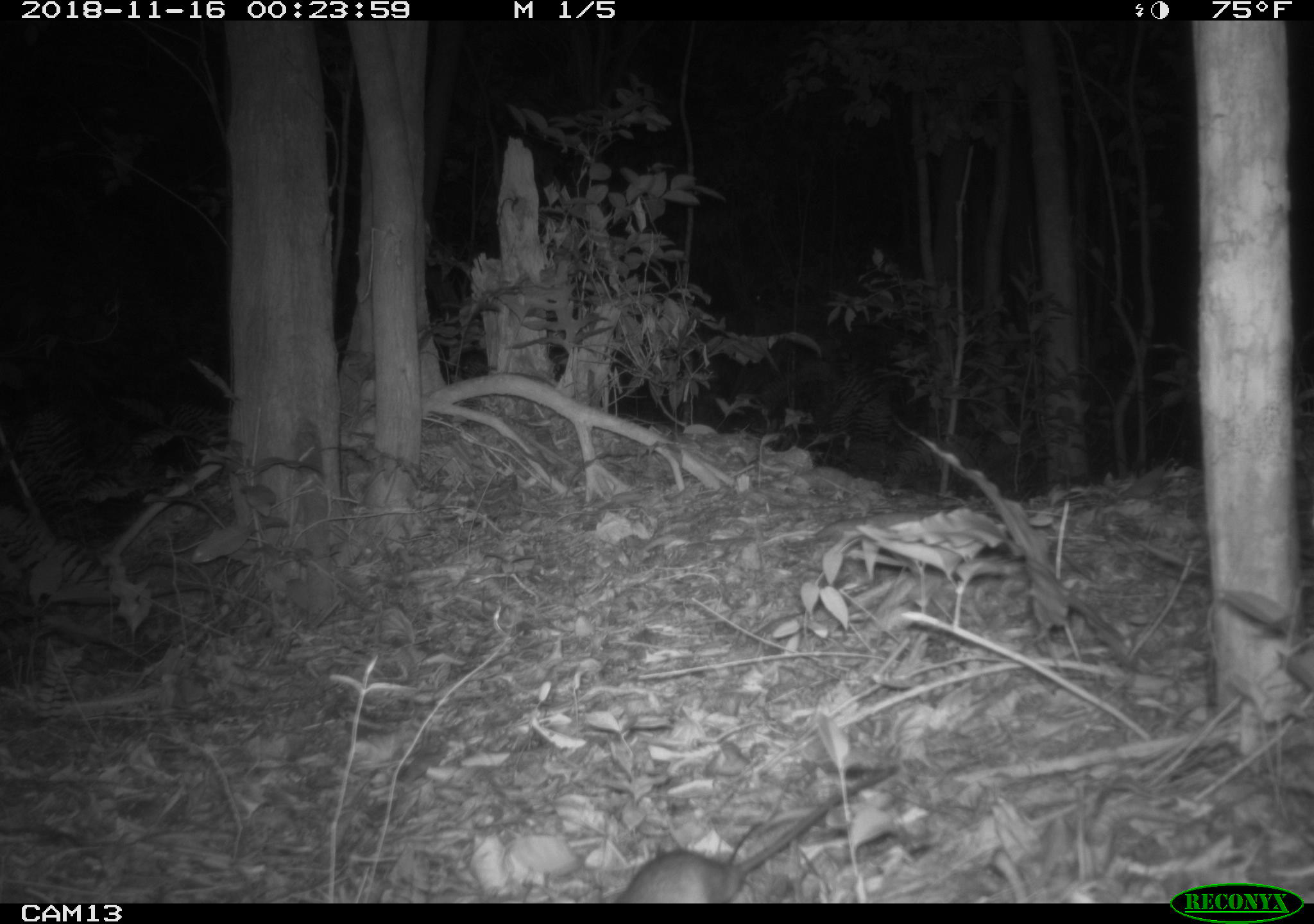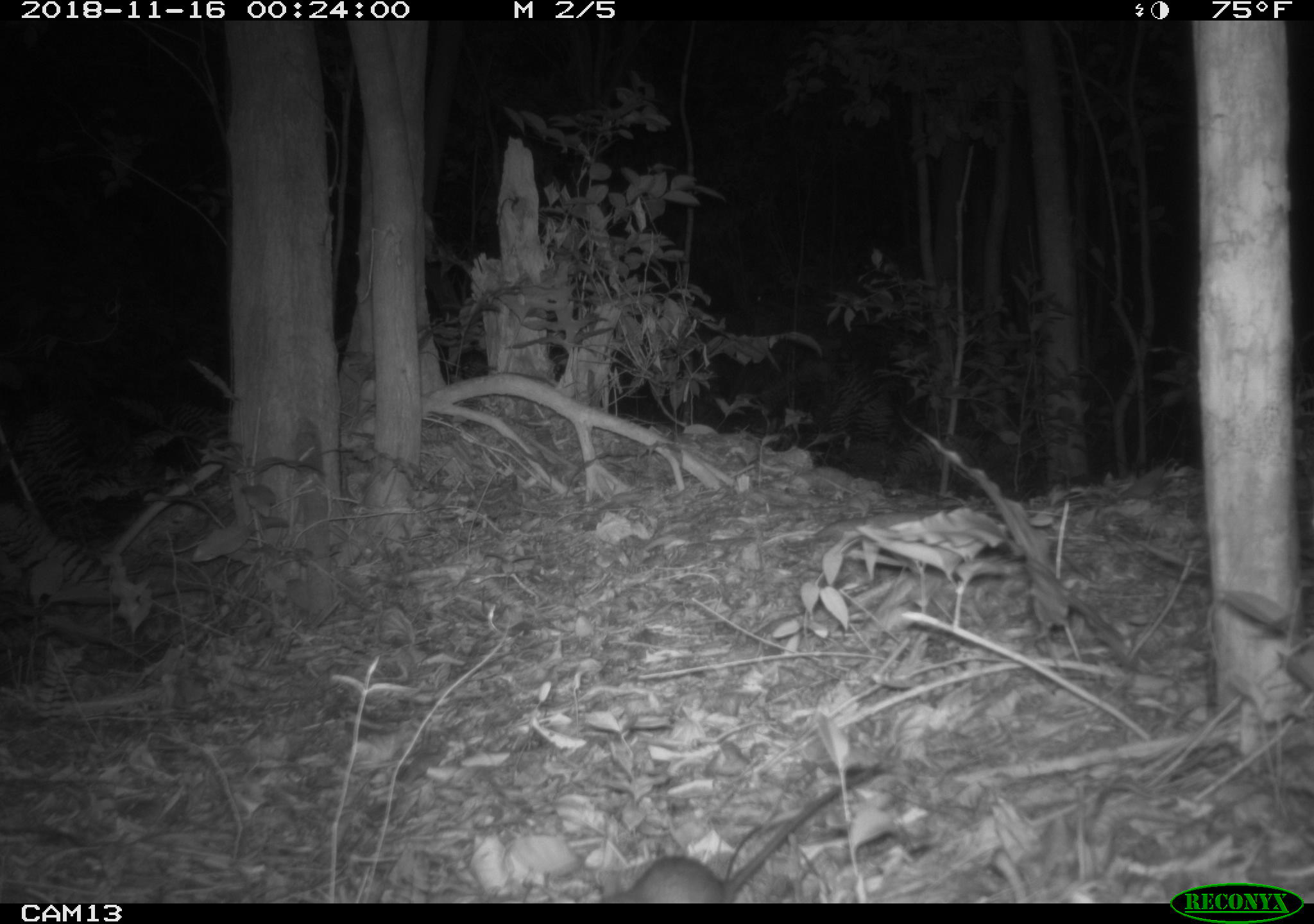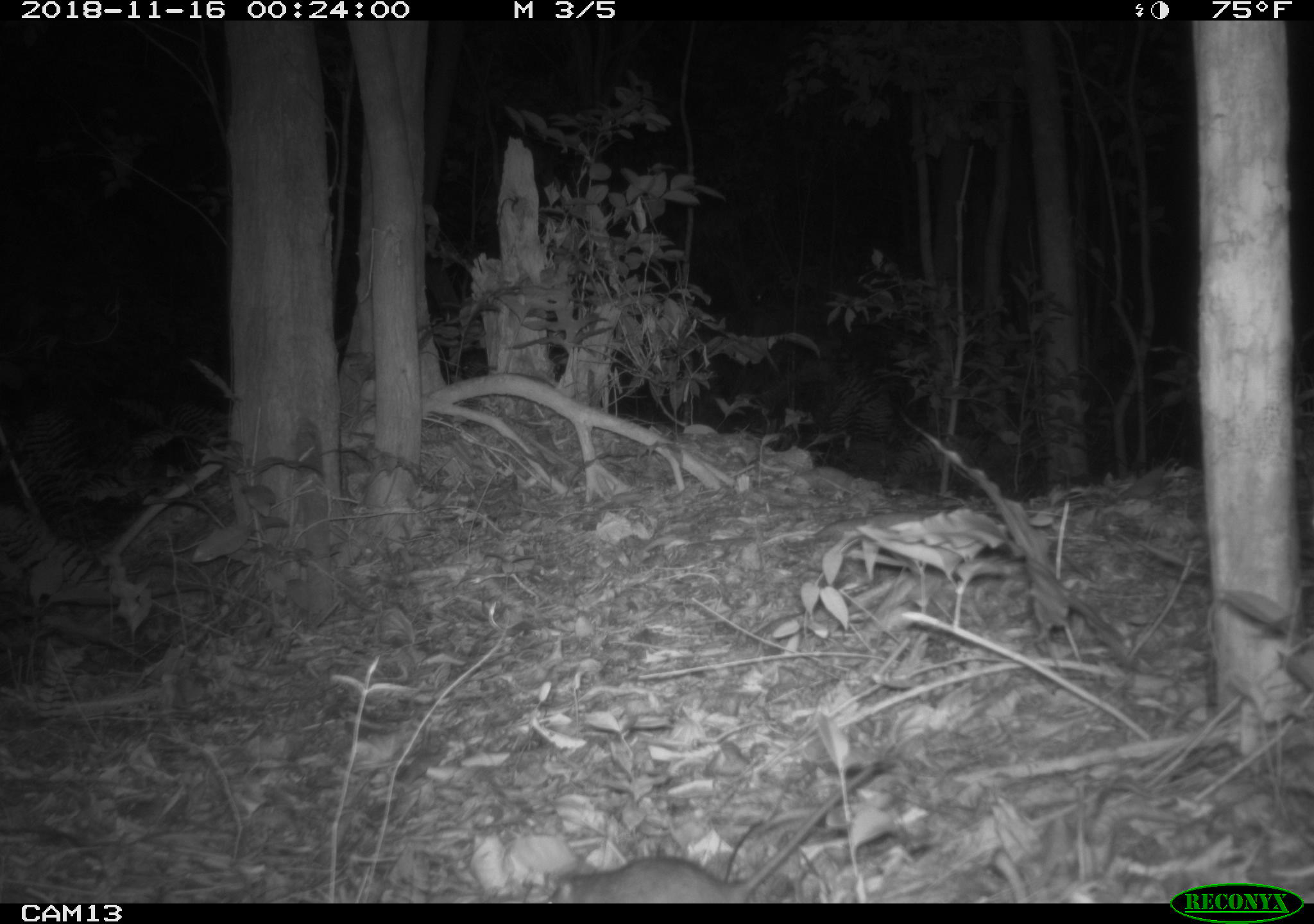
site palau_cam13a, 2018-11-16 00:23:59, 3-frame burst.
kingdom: Animalia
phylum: Chordata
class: Mammalia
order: Rodentia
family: Muridae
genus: Rattus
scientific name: Rattus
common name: rat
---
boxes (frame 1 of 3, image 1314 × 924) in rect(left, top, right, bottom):
rat: rect(604, 755, 900, 904)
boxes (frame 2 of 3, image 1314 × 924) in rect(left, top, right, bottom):
rat: rect(600, 755, 882, 903)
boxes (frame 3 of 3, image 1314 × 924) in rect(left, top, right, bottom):
rat: rect(521, 745, 890, 905)